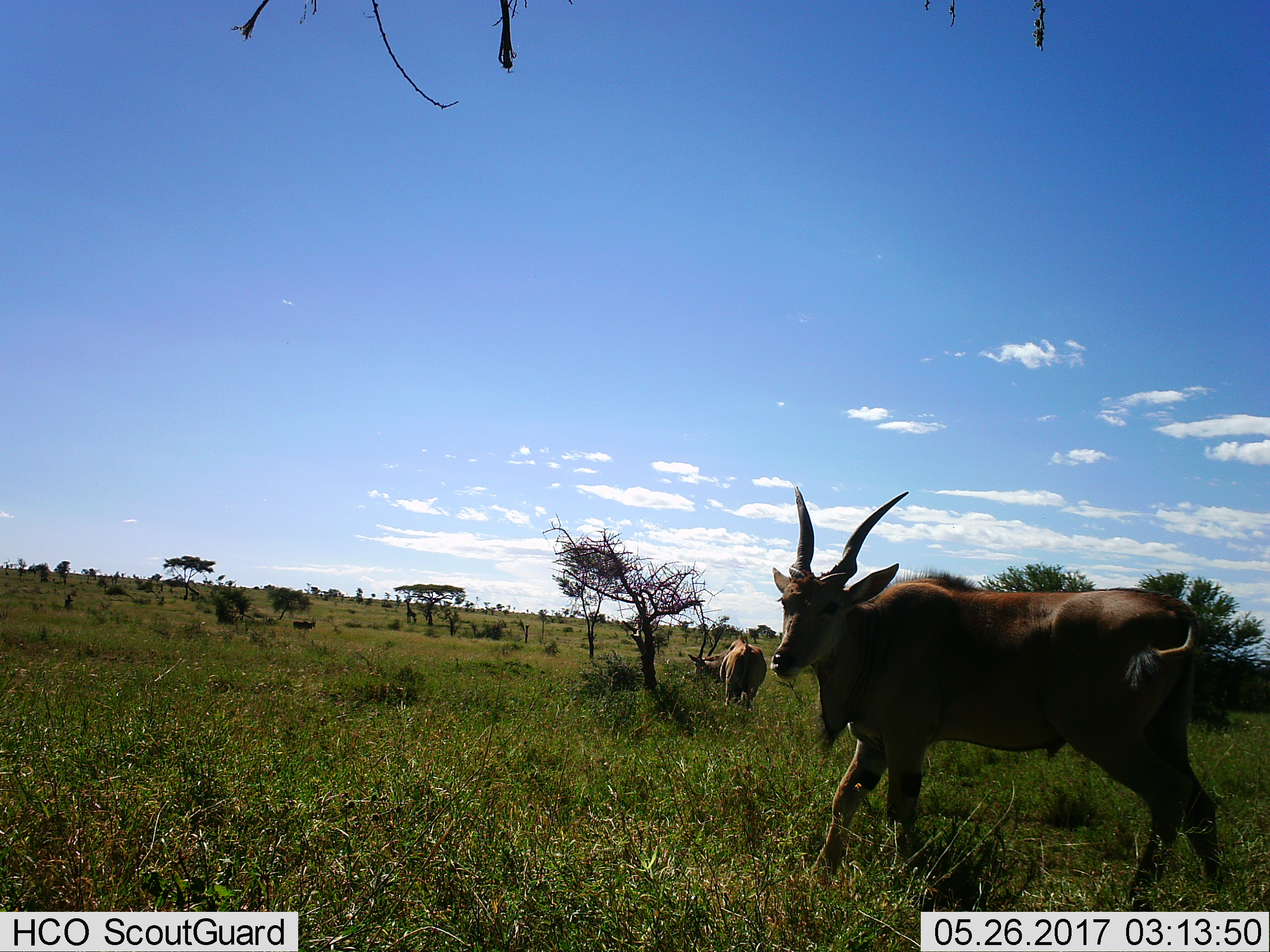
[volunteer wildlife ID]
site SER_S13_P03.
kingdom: Animalia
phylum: Chordata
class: Mammalia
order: Artiodactyla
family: Bovidae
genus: Tragelaphus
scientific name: Tragelaphus oryx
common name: eland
Eland (Tragelaphus oryx), count 2. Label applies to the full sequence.